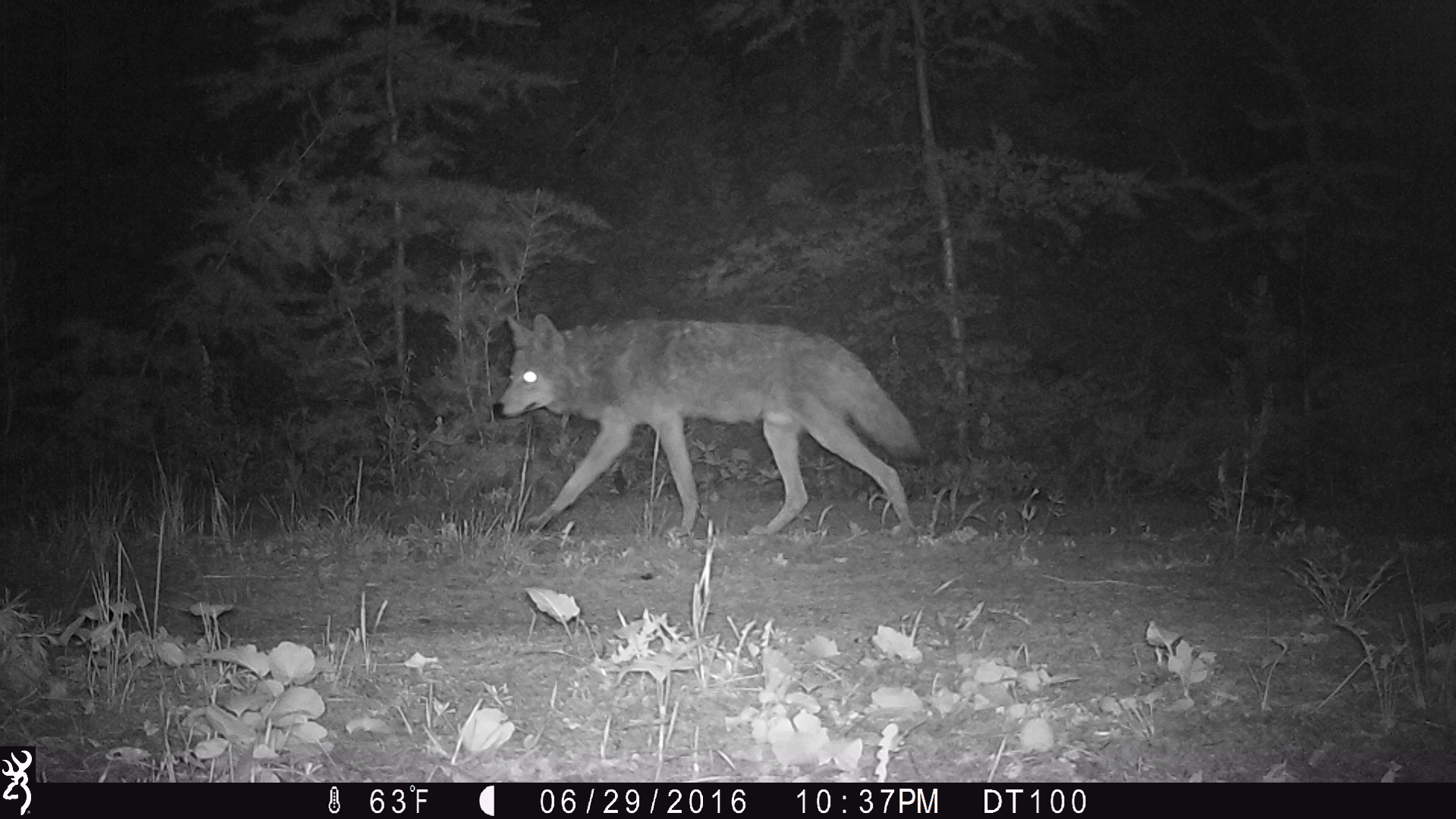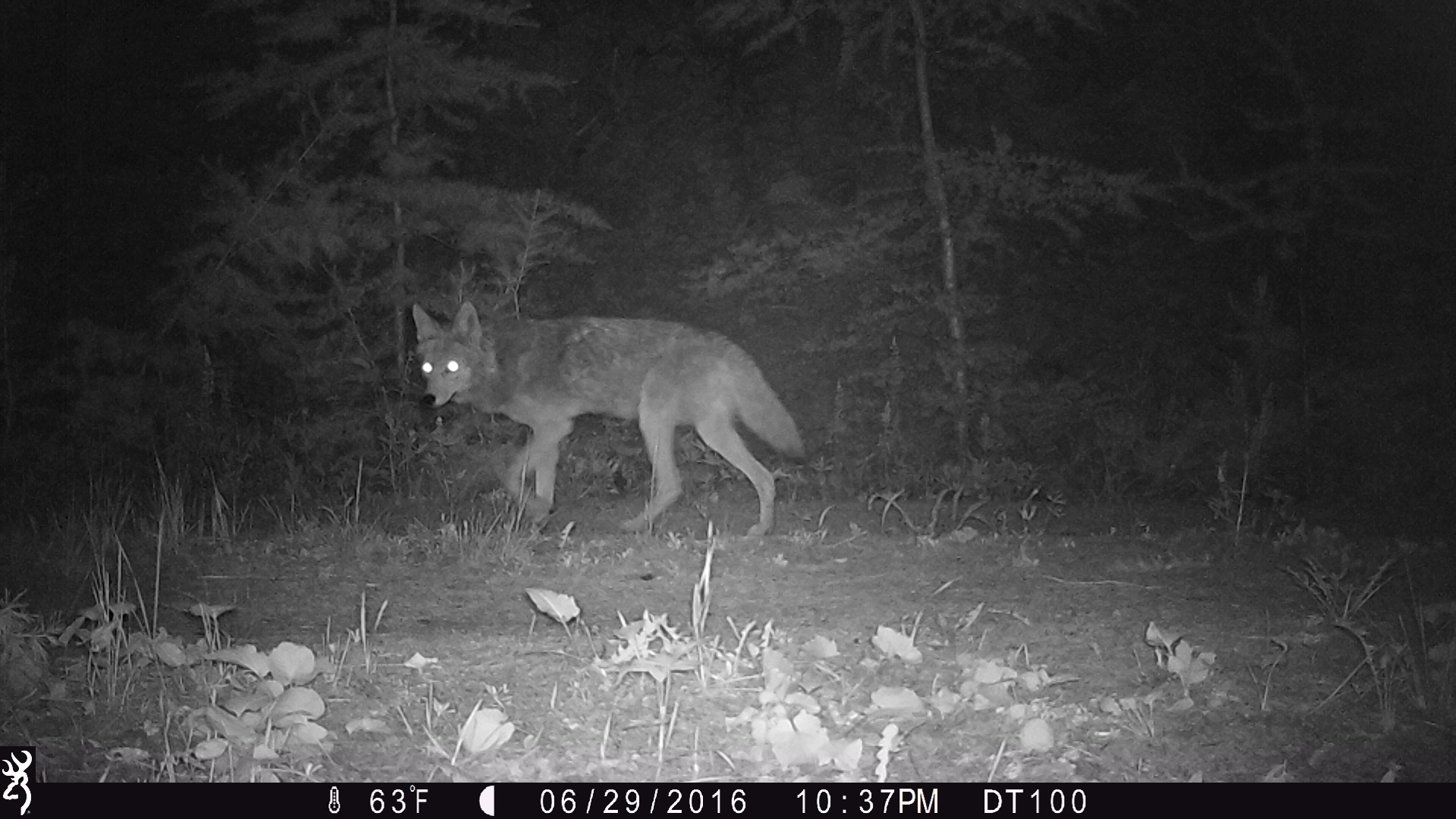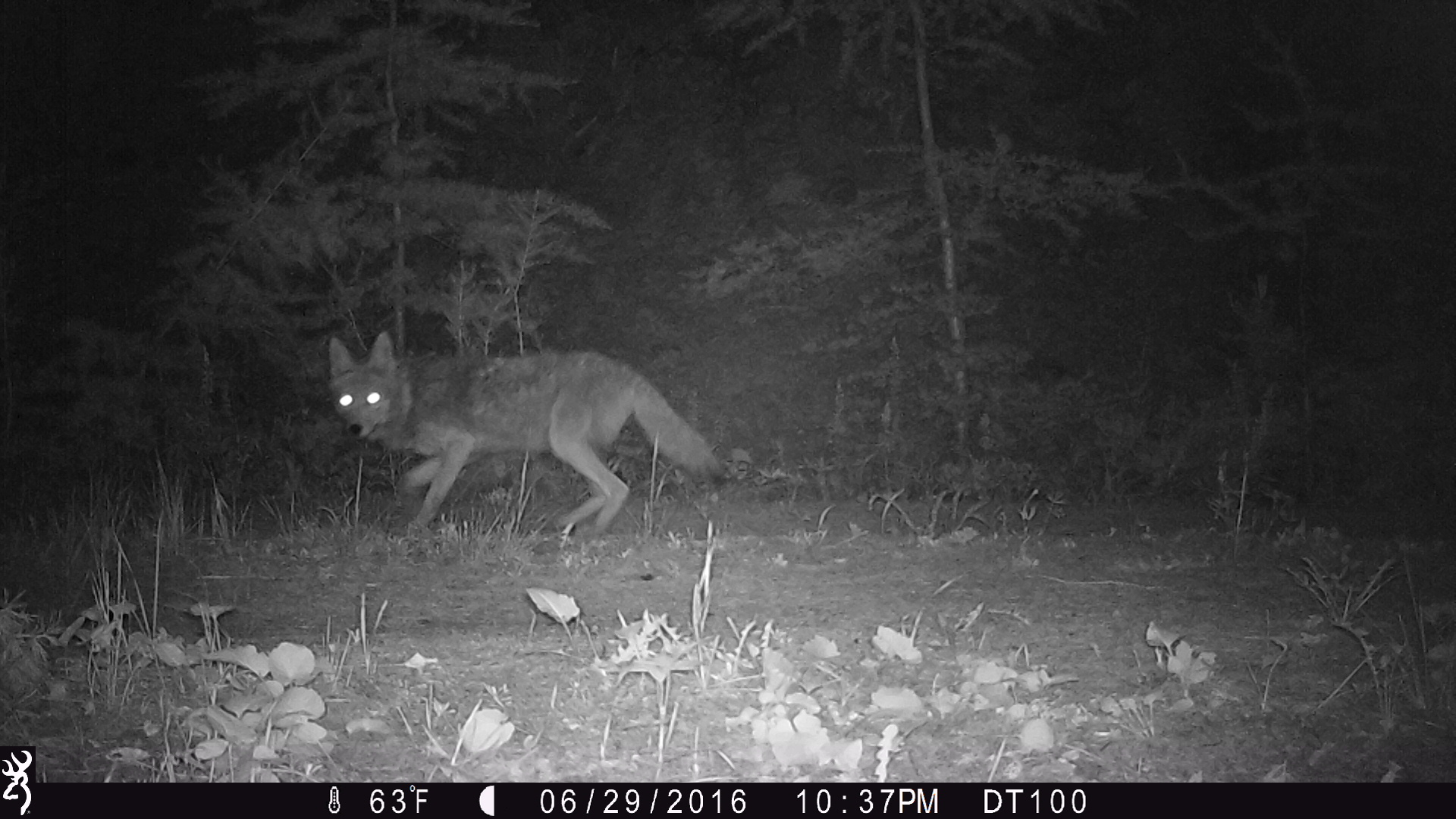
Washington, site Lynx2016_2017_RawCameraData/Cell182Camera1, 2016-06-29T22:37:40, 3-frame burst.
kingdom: Animalia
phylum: Chordata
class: Mammalia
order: Carnivora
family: Canidae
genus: Canis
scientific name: Canis latrans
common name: coyote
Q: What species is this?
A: Canis latrans (coyote).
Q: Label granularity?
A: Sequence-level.